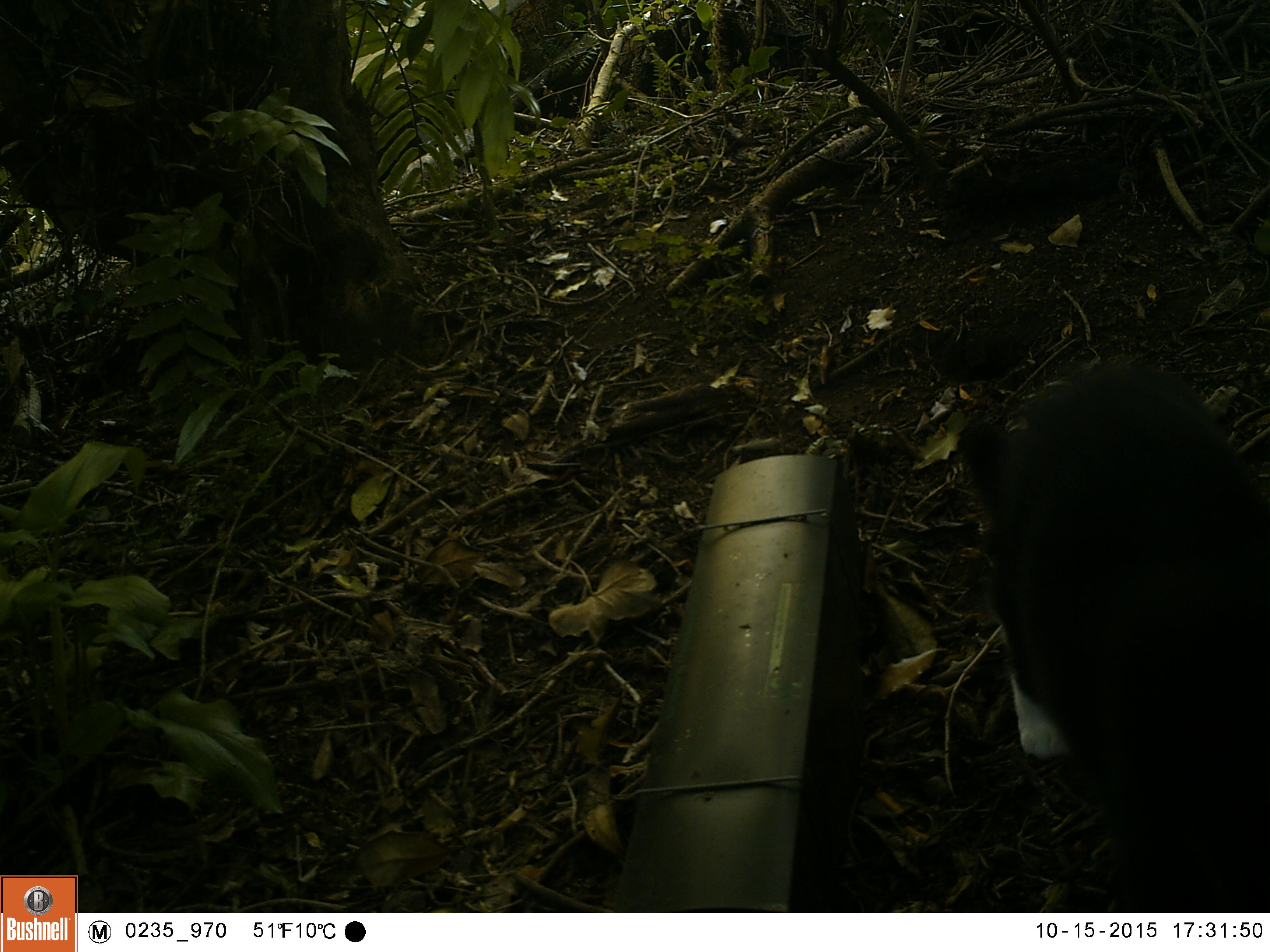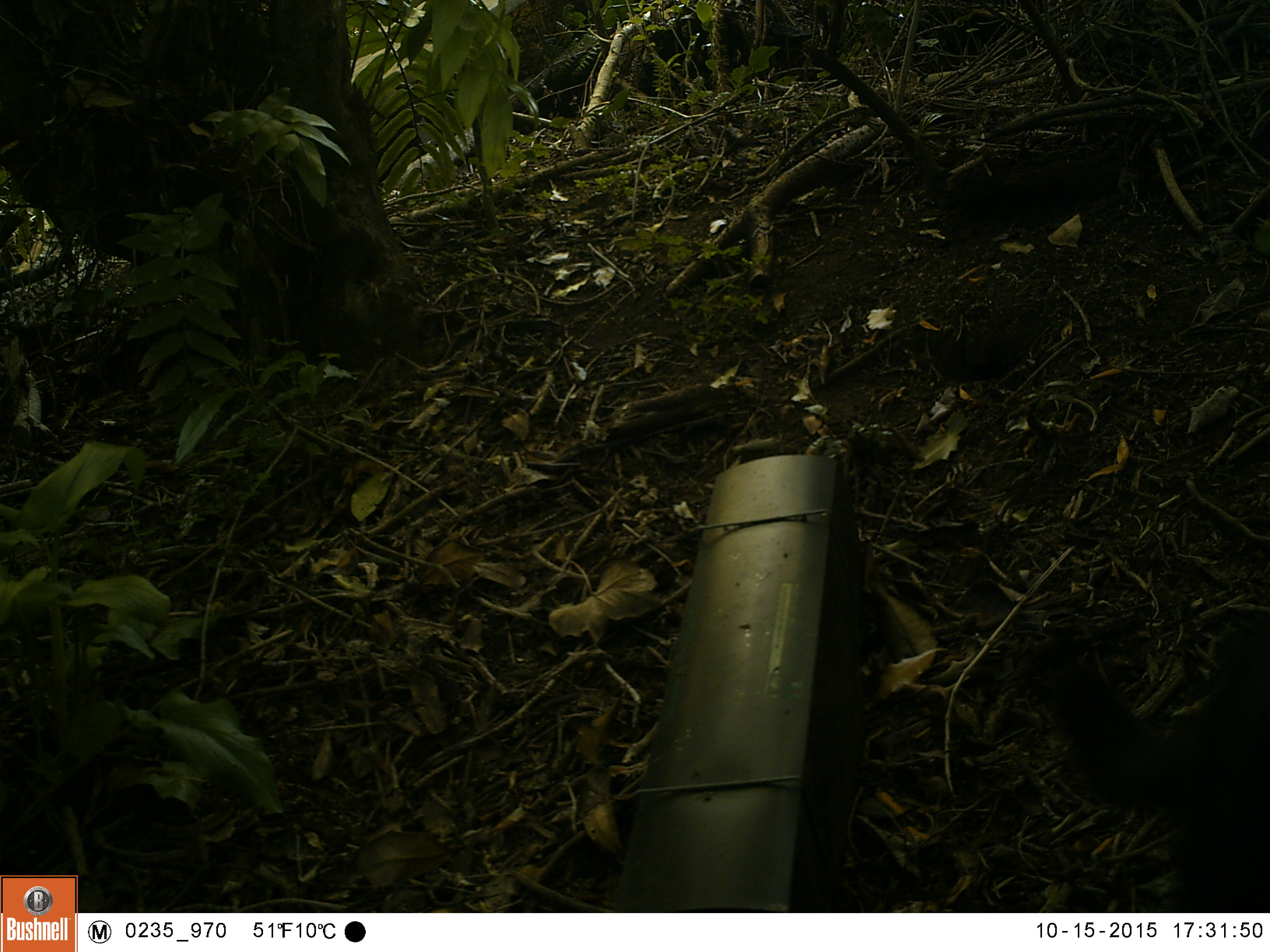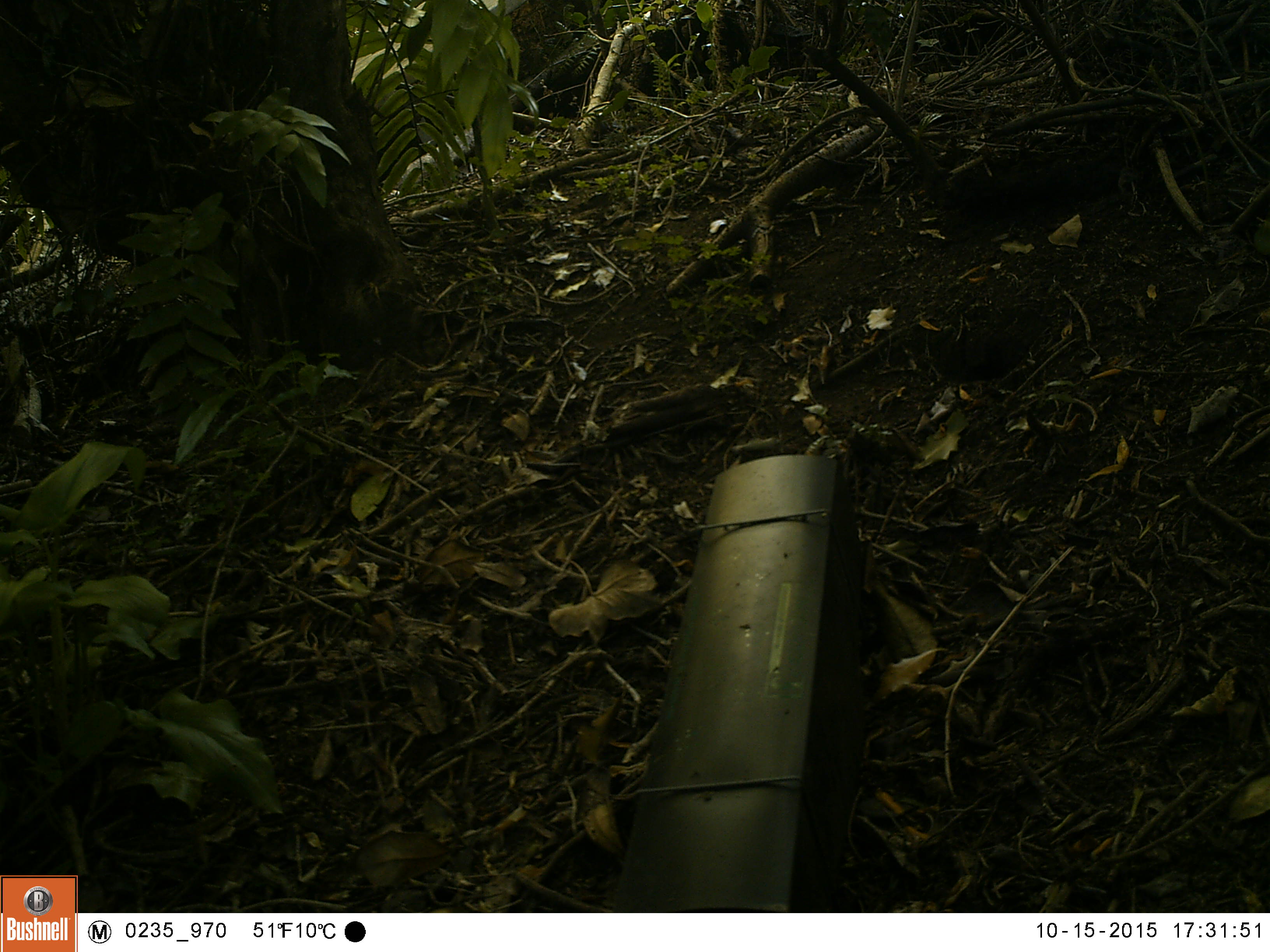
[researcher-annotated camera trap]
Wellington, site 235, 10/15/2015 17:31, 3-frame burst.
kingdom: Animalia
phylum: Chordata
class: Mammalia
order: Carnivora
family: Felidae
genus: Felis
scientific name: Felis catus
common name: cat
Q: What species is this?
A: Cat (Felis catus).